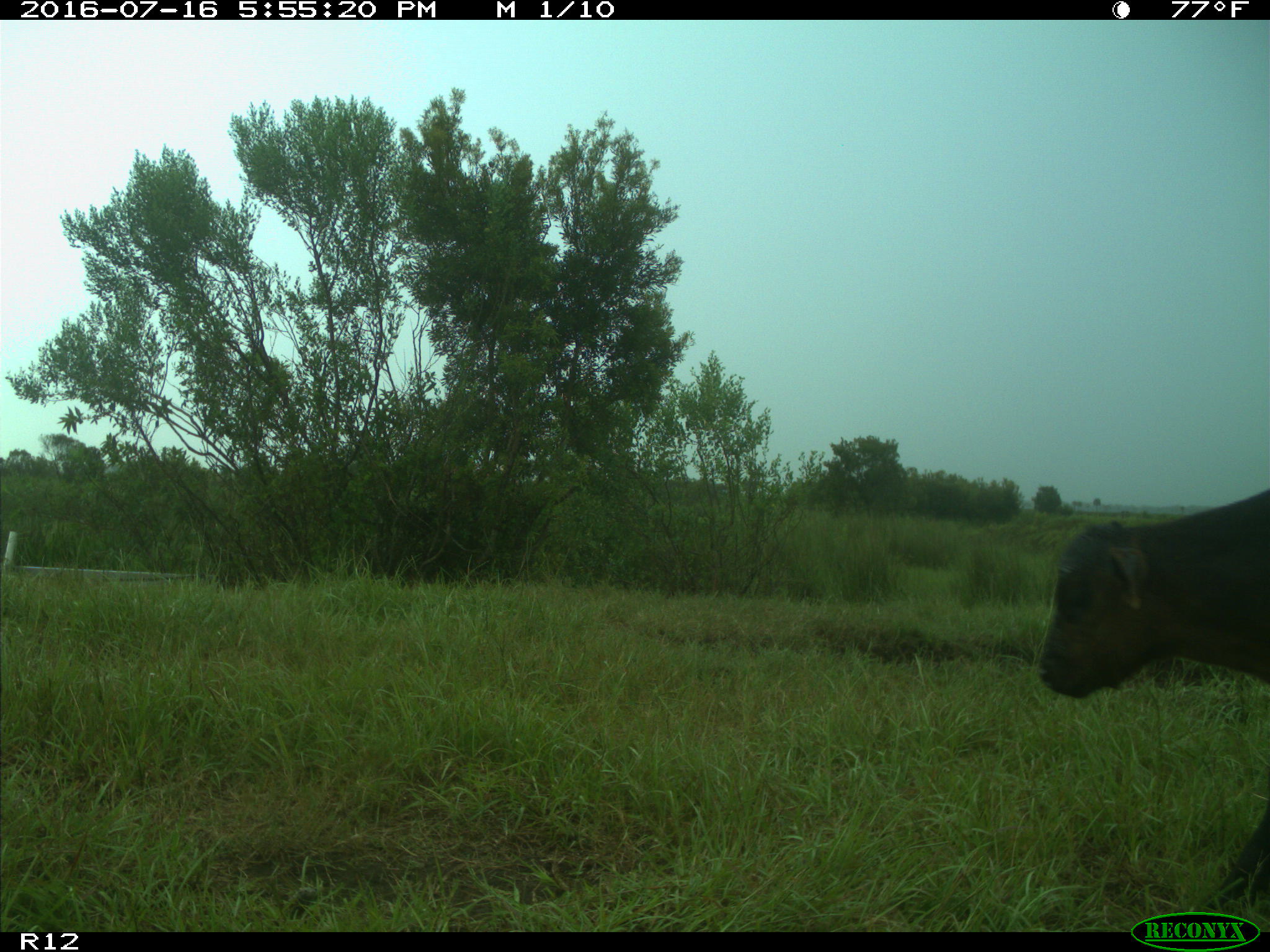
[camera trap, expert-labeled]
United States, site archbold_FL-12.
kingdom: Animalia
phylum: Chordata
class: Mammalia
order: Artiodactyla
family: Bovidae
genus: Bos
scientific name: Bos taurus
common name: domestic cow